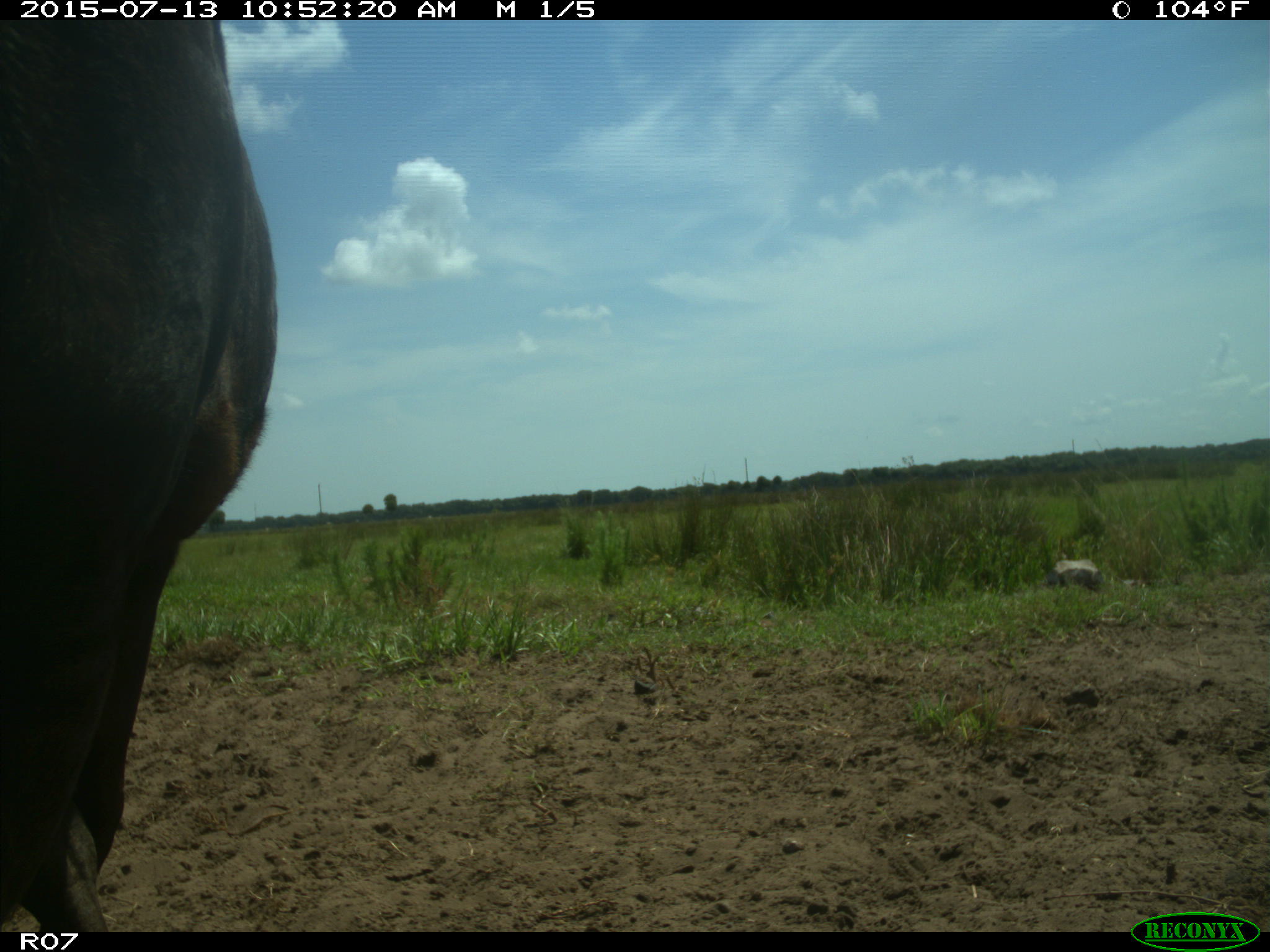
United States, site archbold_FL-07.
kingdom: Animalia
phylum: Chordata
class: Mammalia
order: Artiodactyla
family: Bovidae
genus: Bos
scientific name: Bos taurus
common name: domestic cow